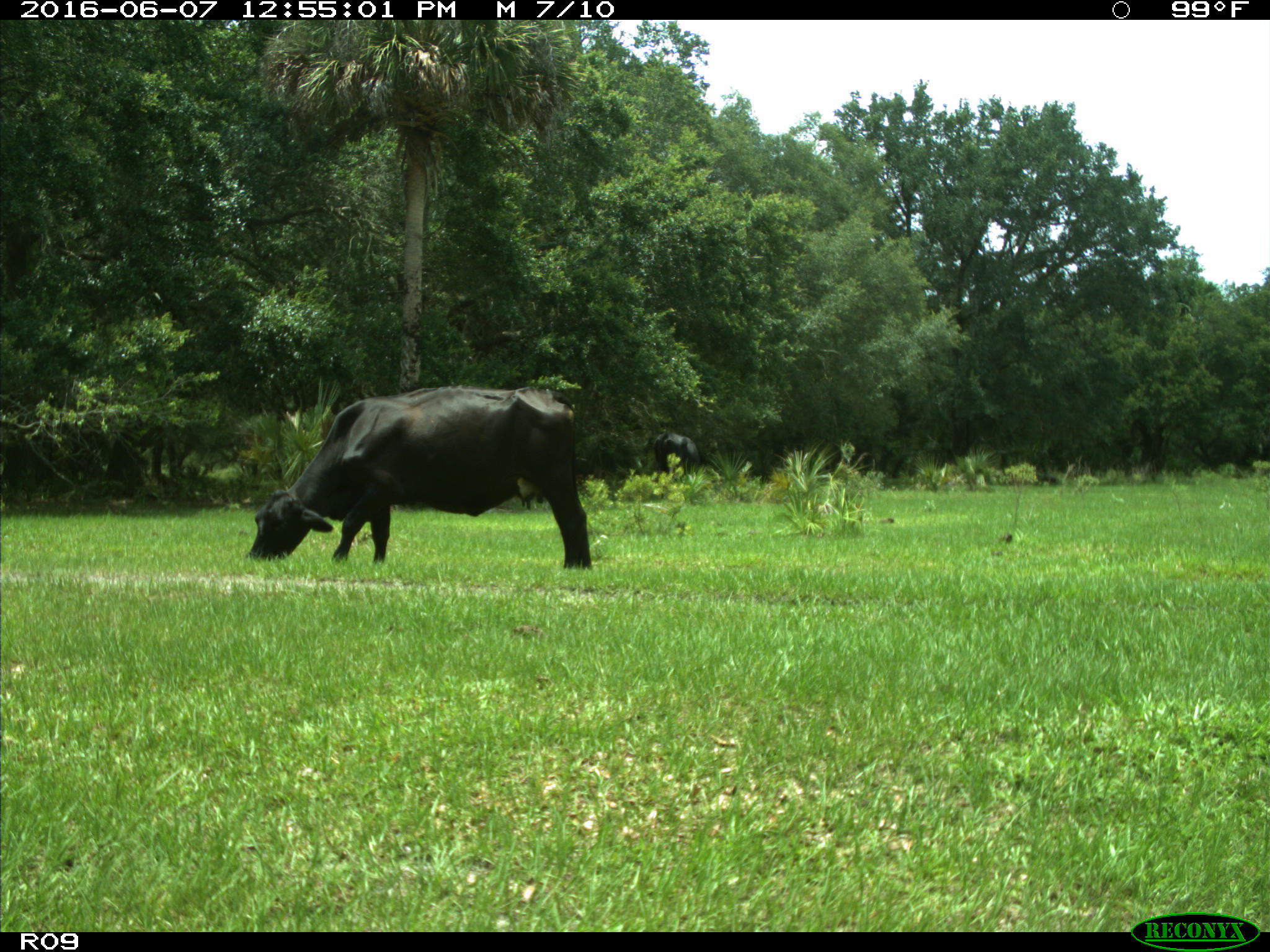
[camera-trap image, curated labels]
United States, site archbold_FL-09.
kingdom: Animalia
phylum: Chordata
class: Mammalia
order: Artiodactyla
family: Bovidae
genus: Bos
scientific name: Bos taurus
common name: domestic cow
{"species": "Bos taurus (domestic cow)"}